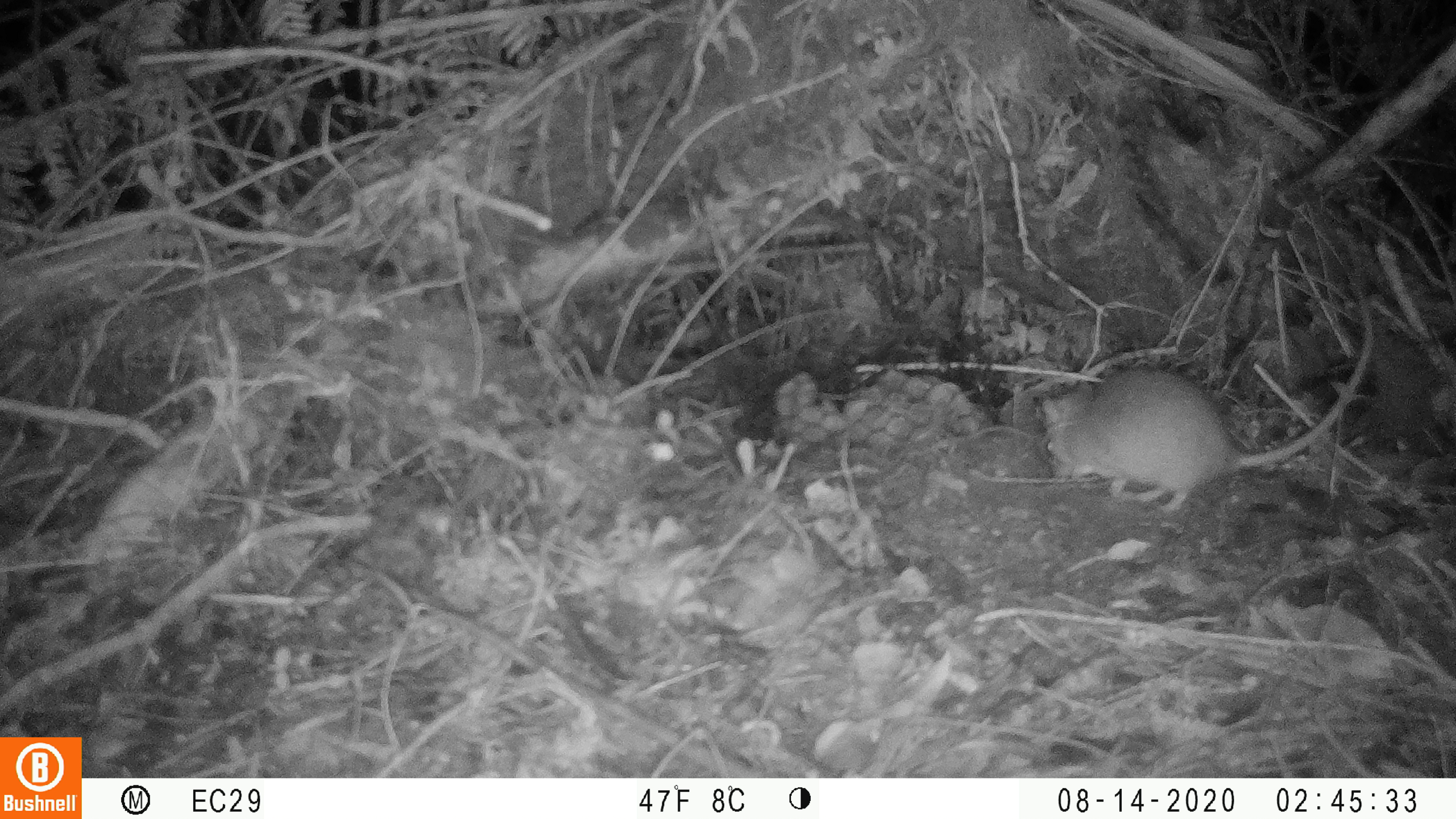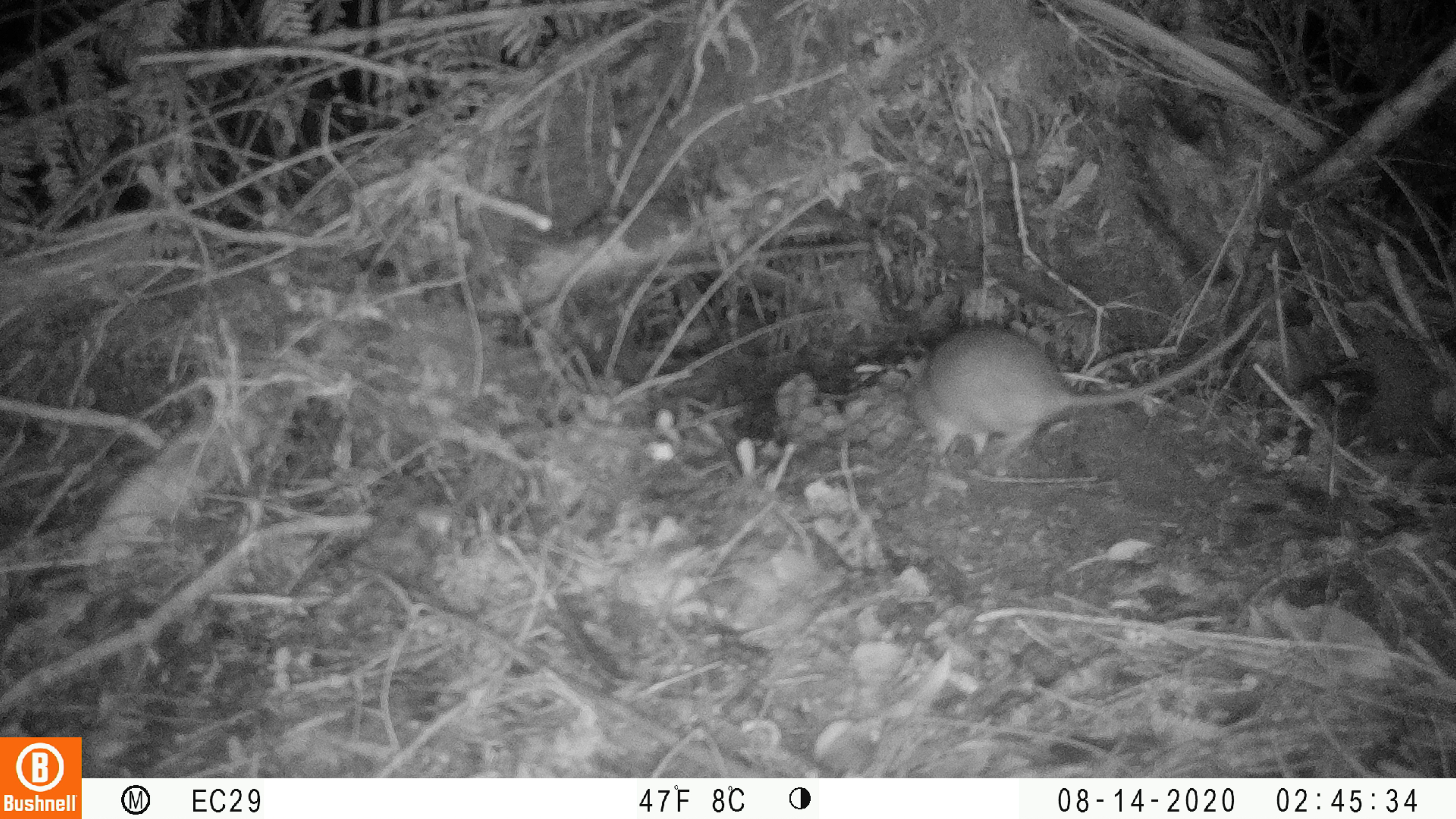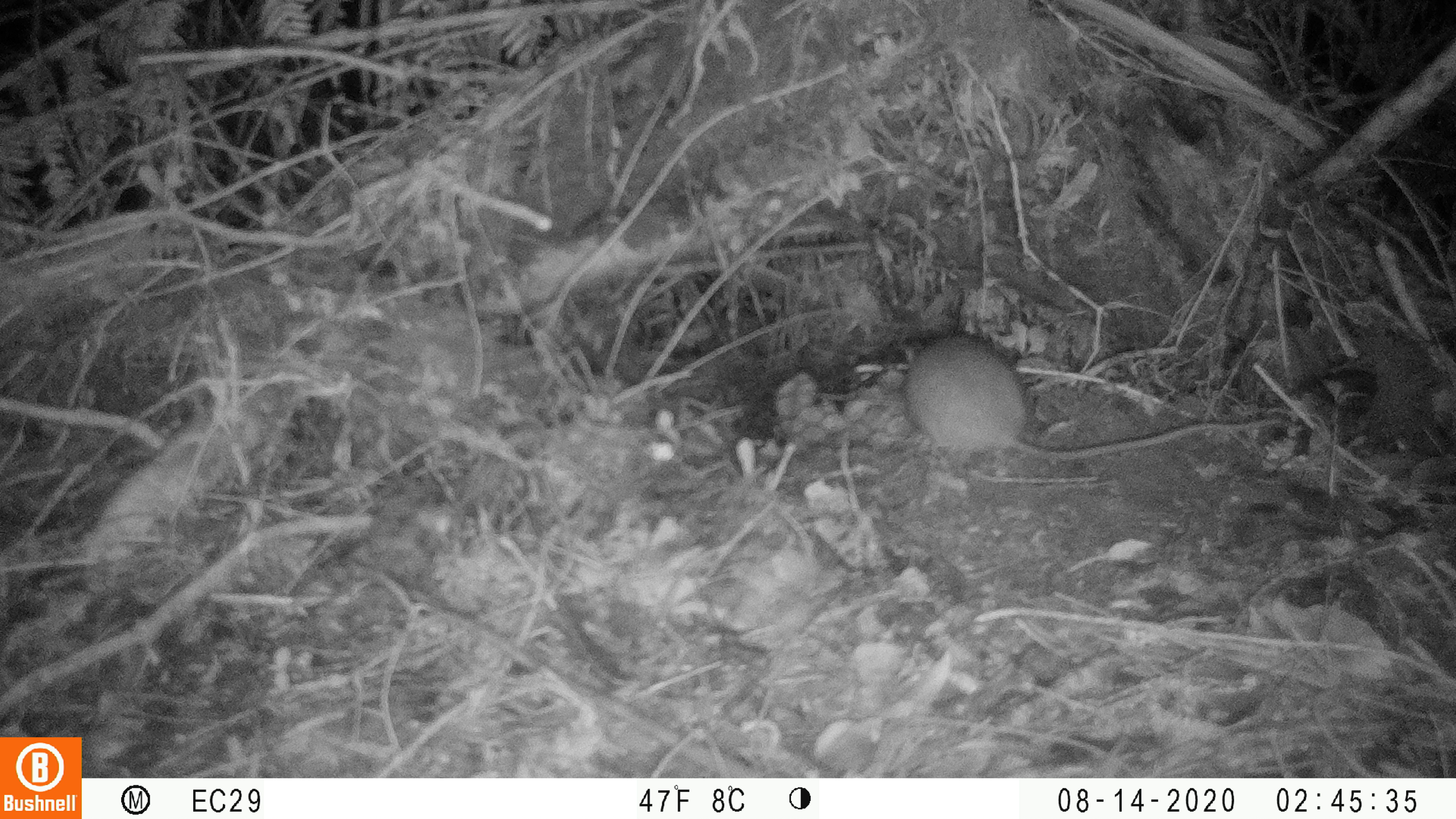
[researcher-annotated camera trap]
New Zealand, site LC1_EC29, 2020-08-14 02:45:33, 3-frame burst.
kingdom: Animalia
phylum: Chordata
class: Mammalia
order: Rodentia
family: Muridae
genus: Rattus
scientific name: Rattus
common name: rat